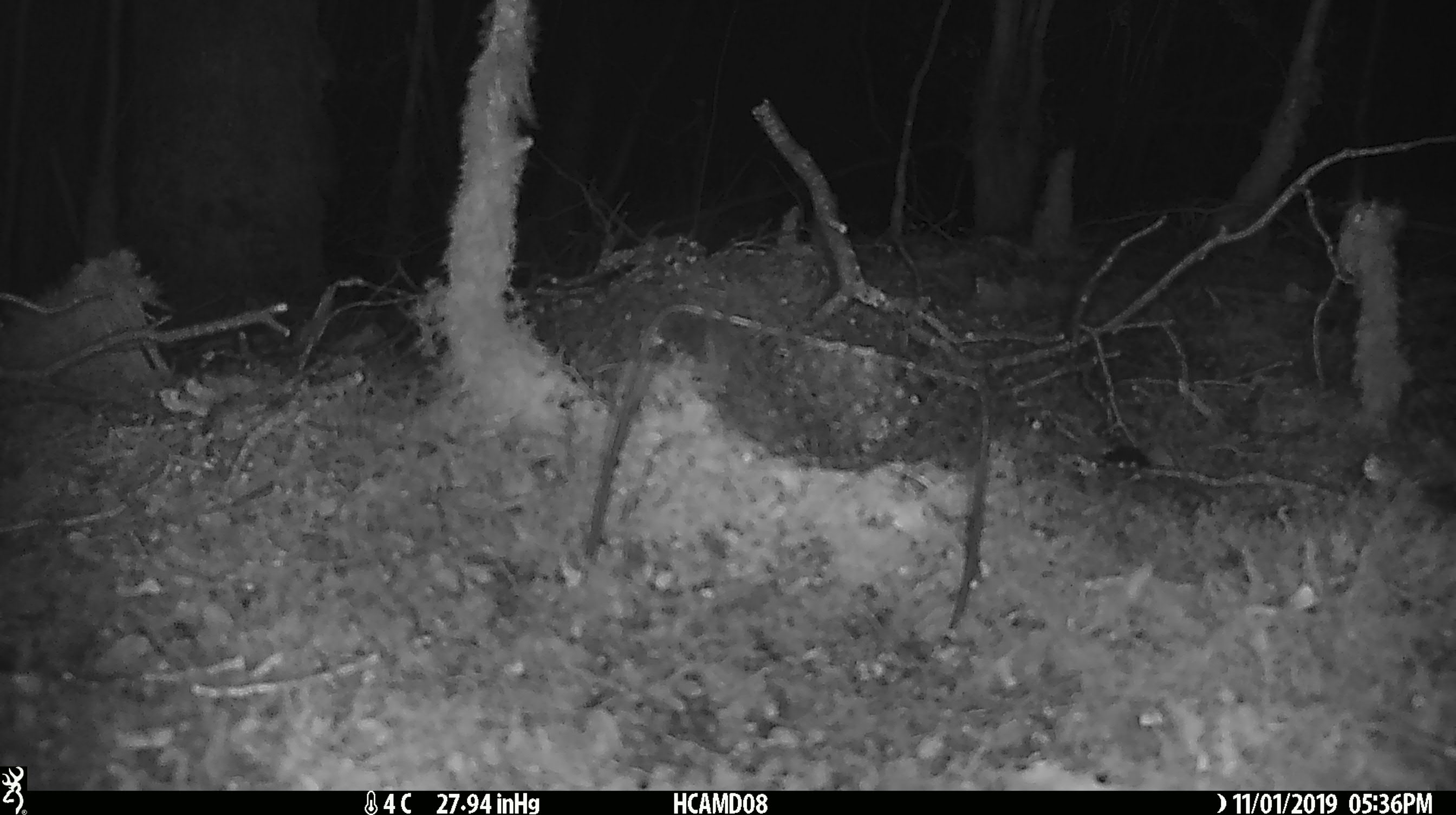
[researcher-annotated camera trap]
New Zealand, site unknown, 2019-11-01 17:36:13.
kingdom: Animalia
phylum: Chordata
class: Mammalia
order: Rodentia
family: Muridae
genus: Mus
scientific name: Mus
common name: mouse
Mouse (Mus).